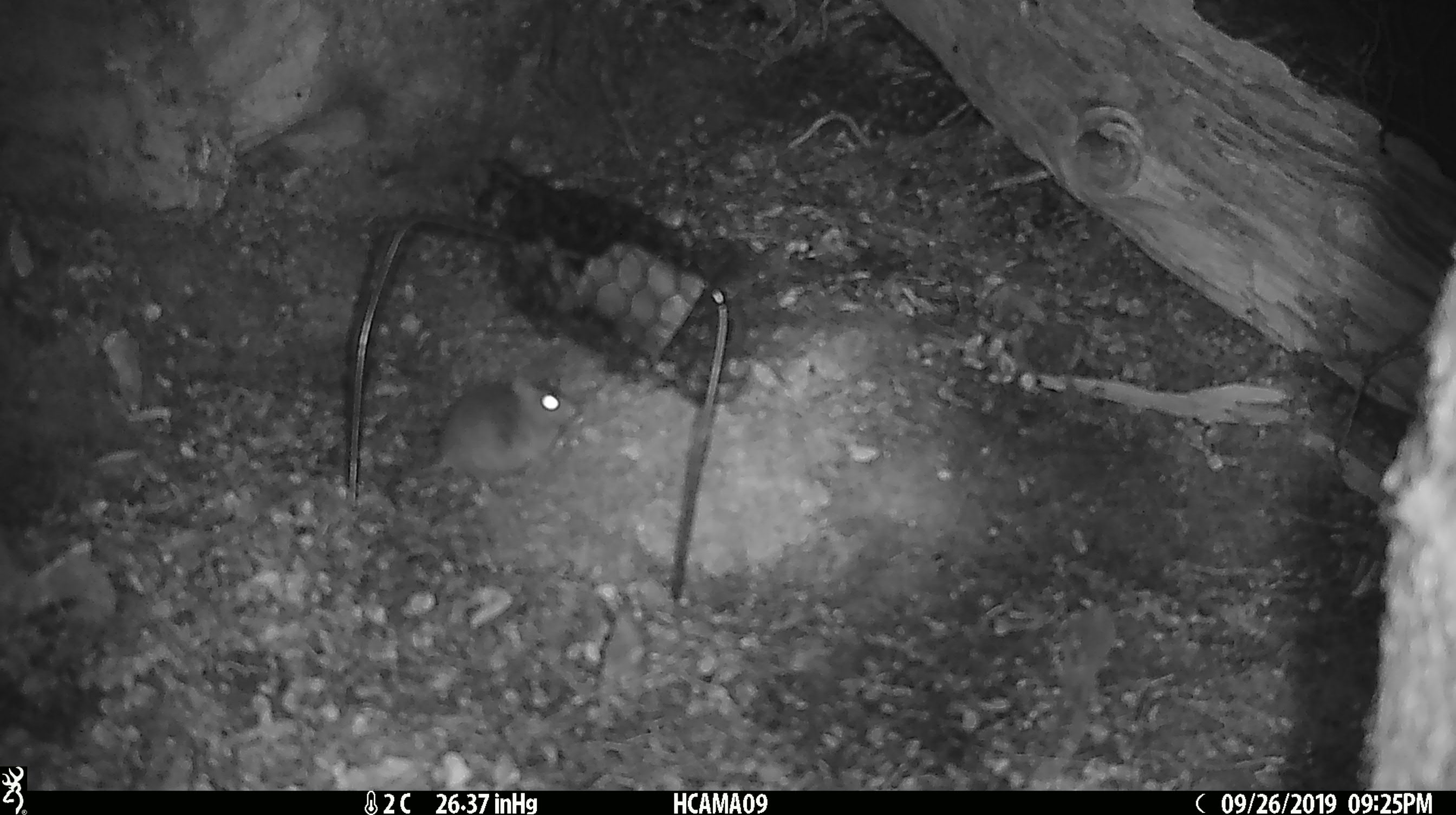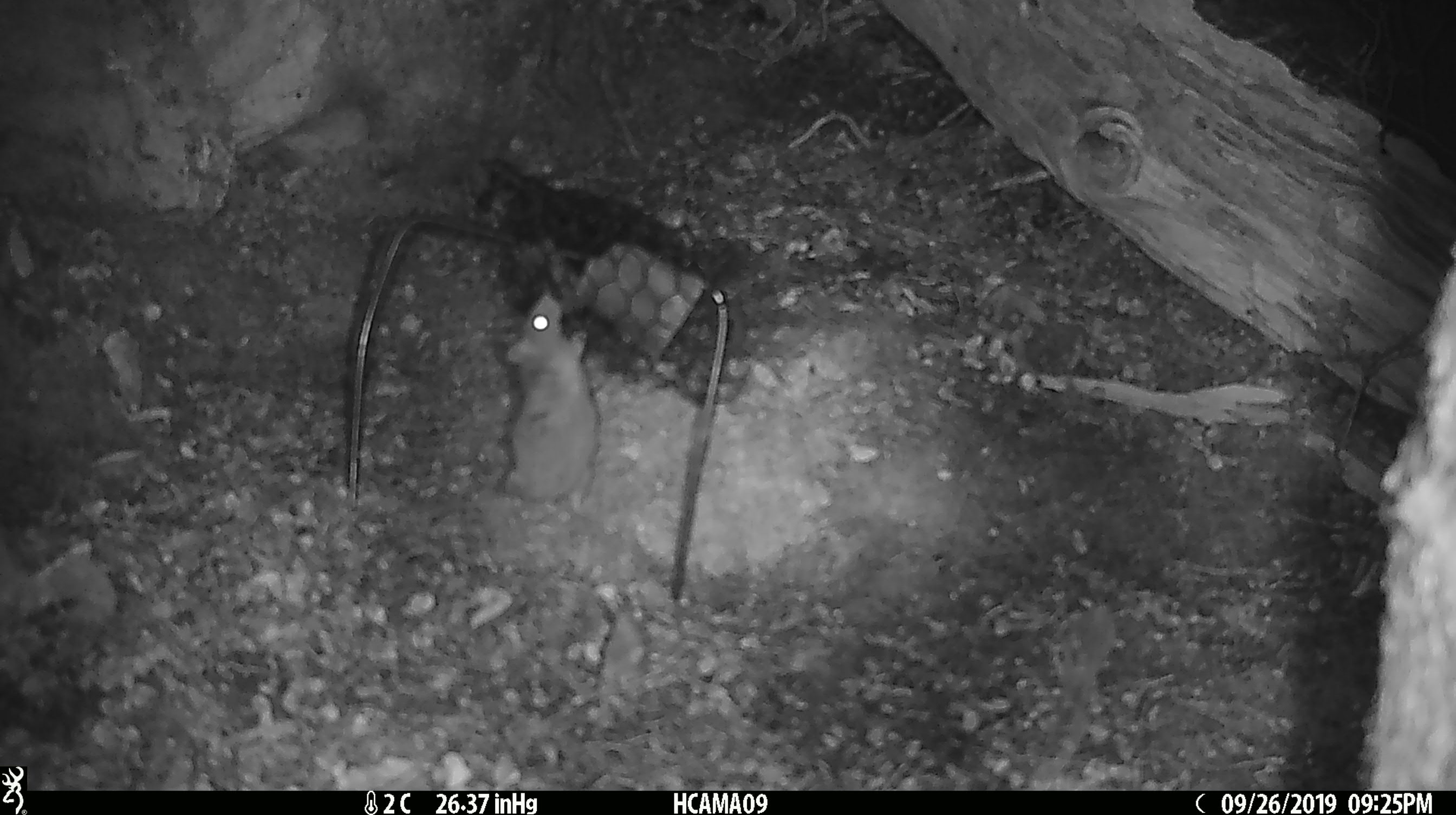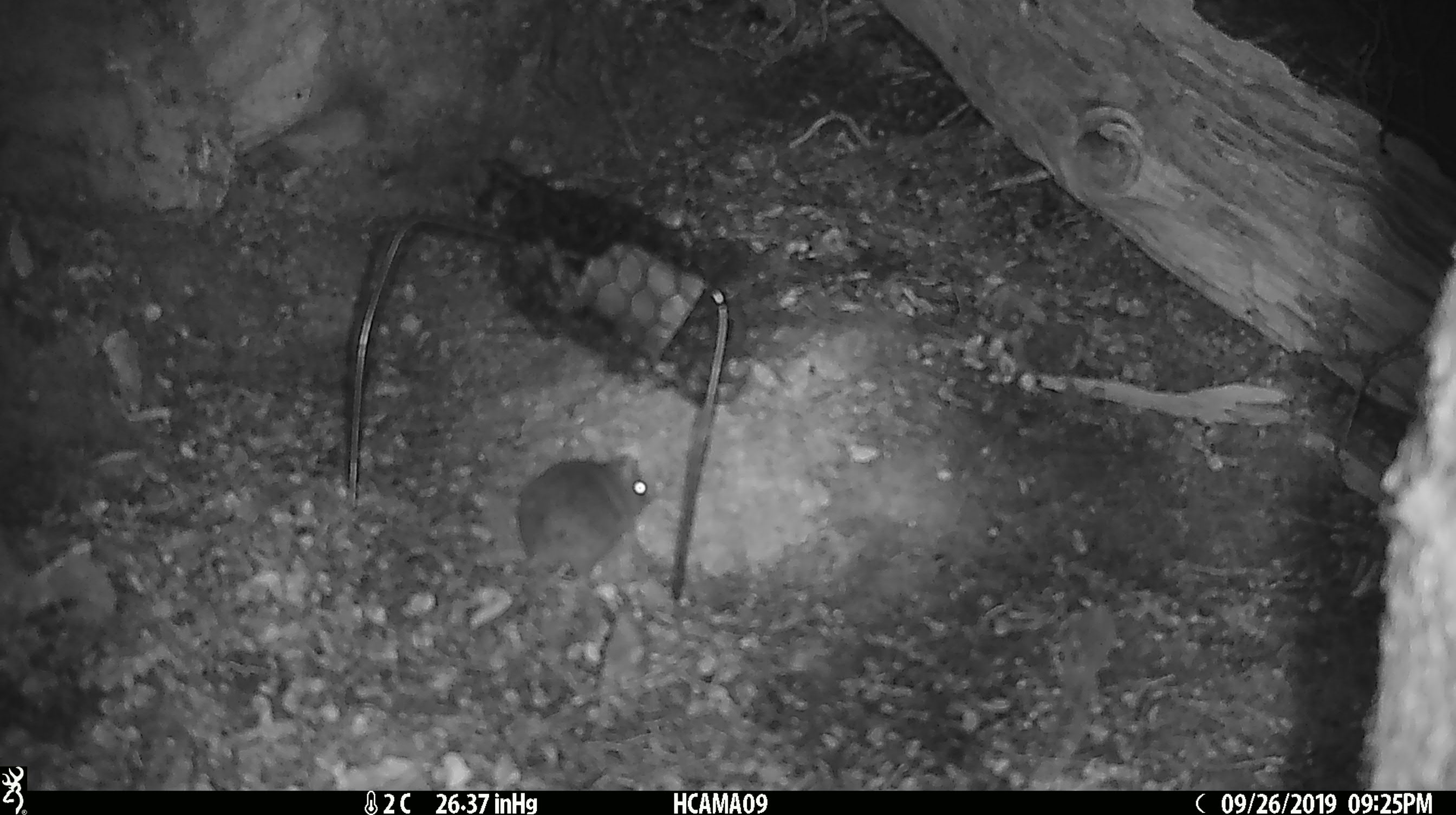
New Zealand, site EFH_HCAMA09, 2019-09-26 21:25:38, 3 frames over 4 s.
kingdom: Animalia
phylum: Chordata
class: Mammalia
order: Rodentia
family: Muridae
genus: Mus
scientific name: Mus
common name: mouse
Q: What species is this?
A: Mouse (Mus).